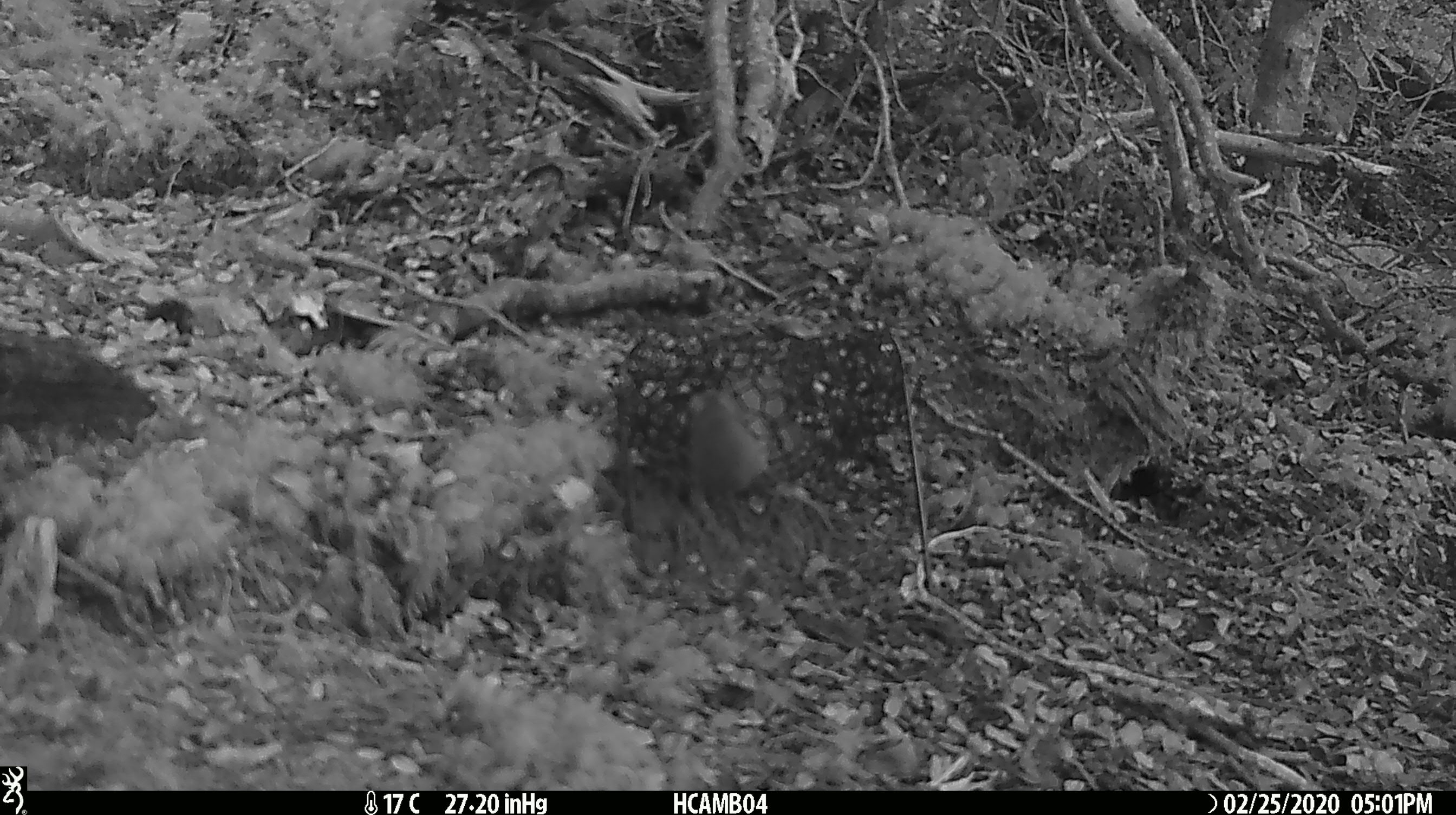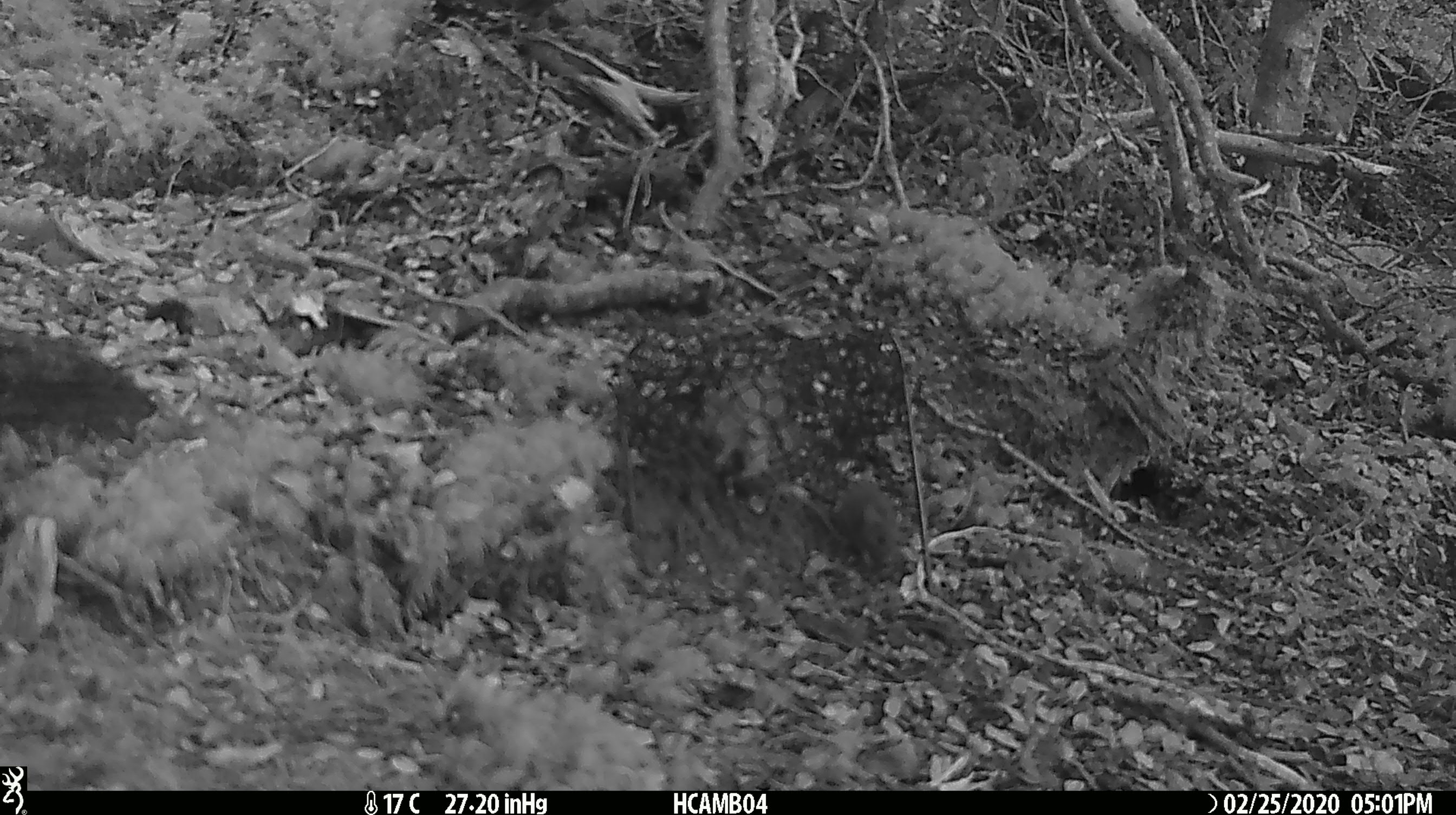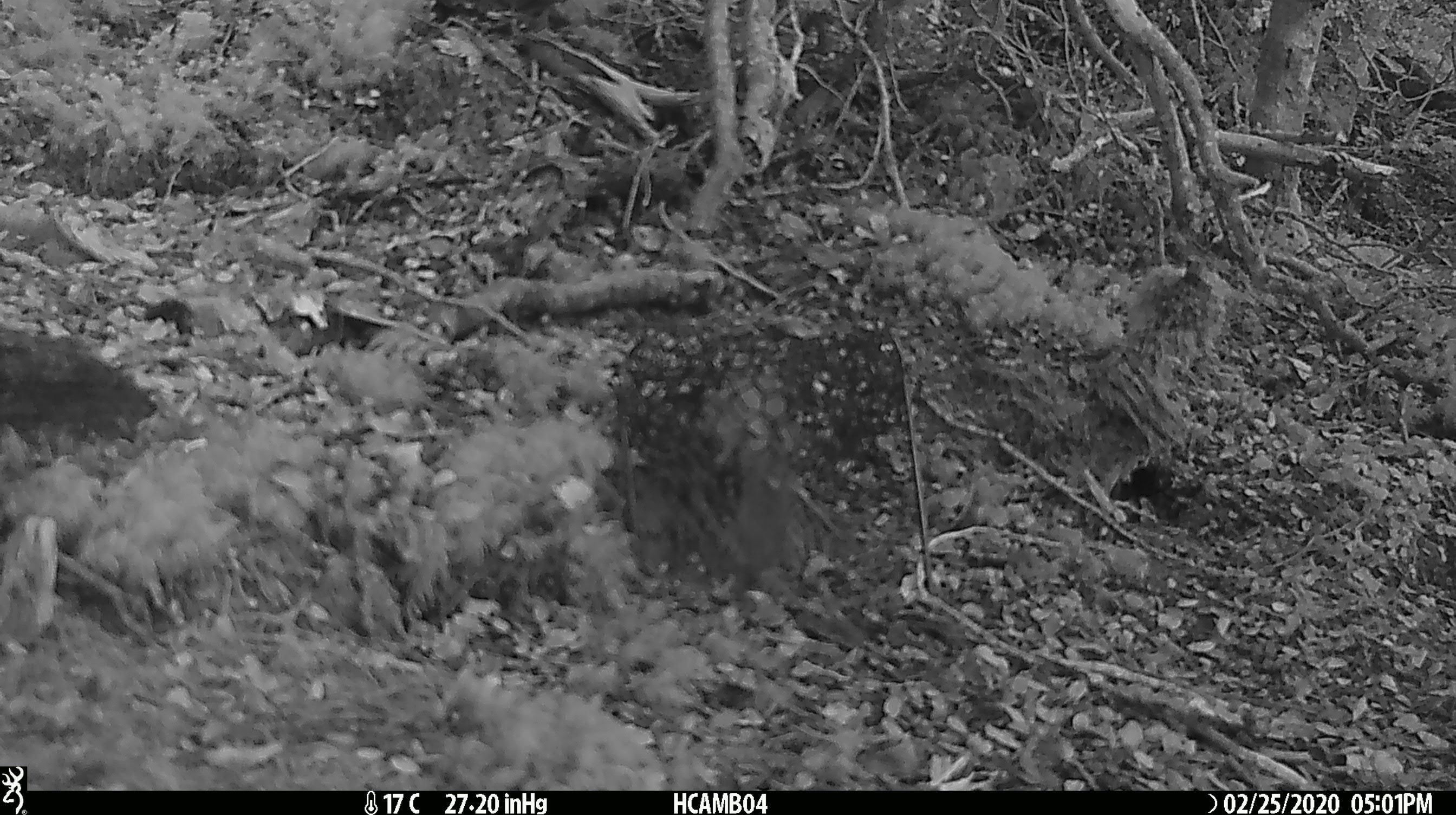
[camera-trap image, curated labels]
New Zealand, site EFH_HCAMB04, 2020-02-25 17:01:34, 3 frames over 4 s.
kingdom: Animalia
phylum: Chordata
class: Mammalia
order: Rodentia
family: Muridae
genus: Mus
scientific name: Mus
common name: mouse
Mouse (Mus).